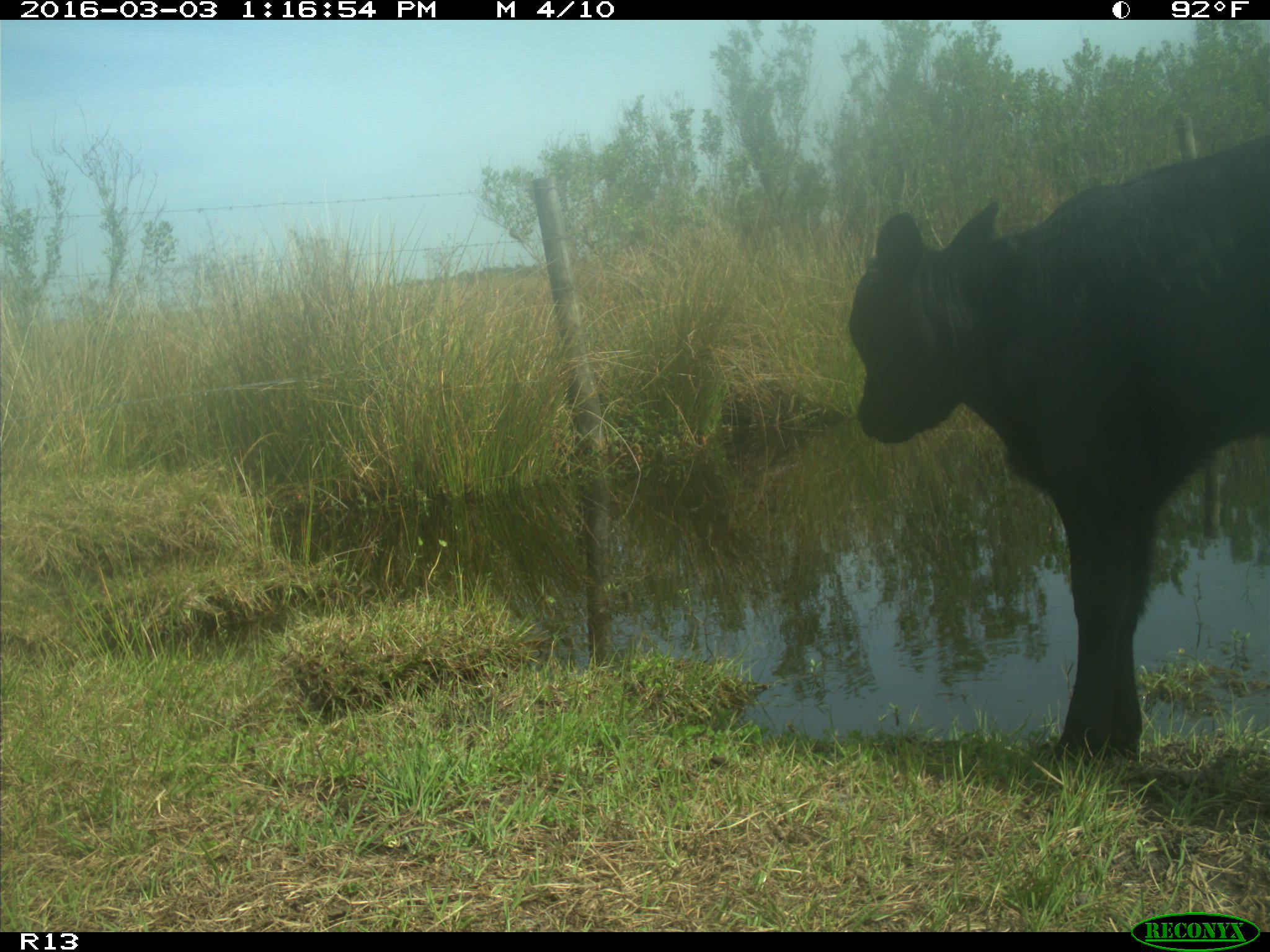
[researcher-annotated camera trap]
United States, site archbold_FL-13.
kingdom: Animalia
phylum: Chordata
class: Mammalia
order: Artiodactyla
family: Bovidae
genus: Bos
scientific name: Bos taurus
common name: domestic cow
Bos taurus (domestic cow).